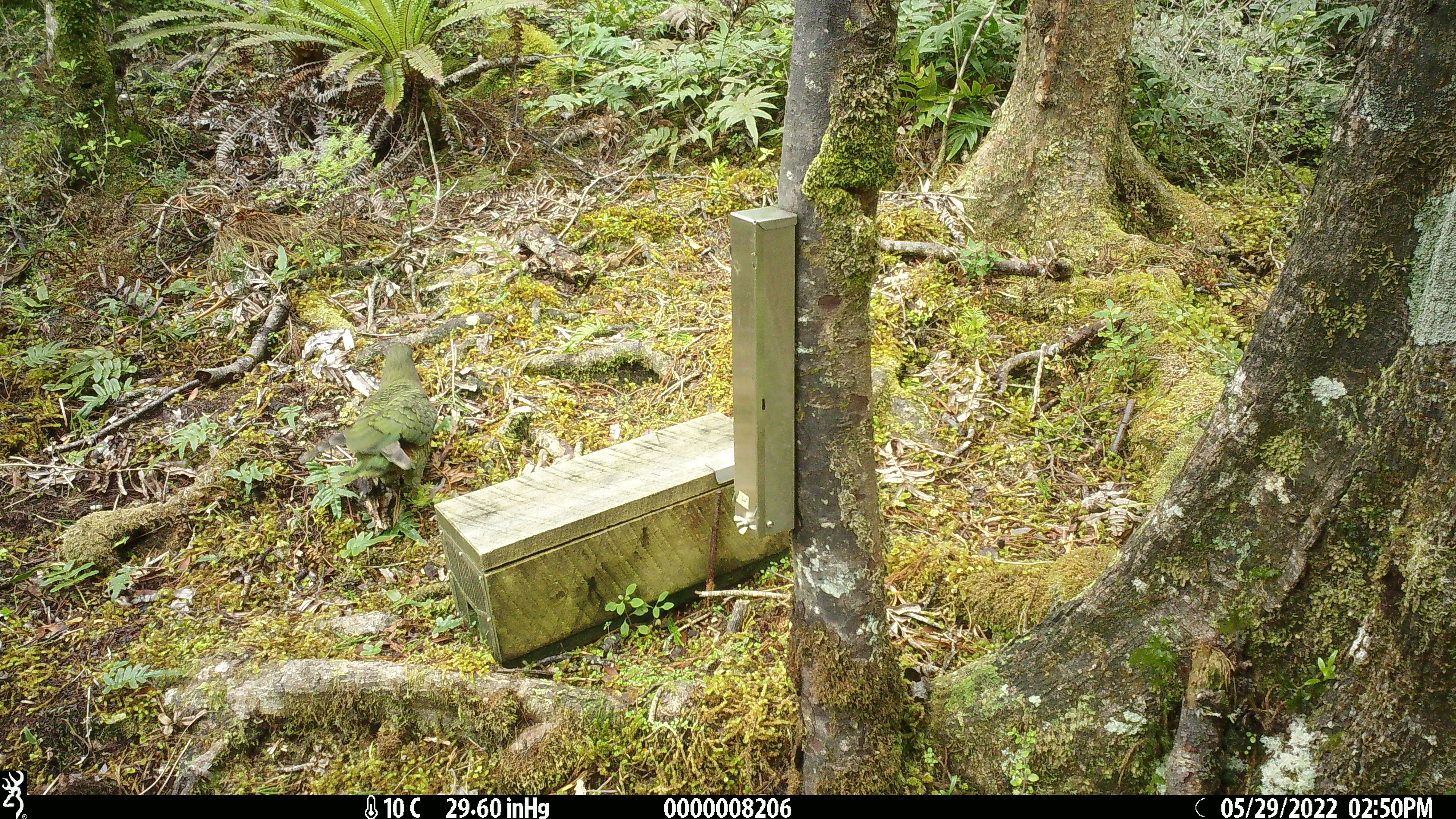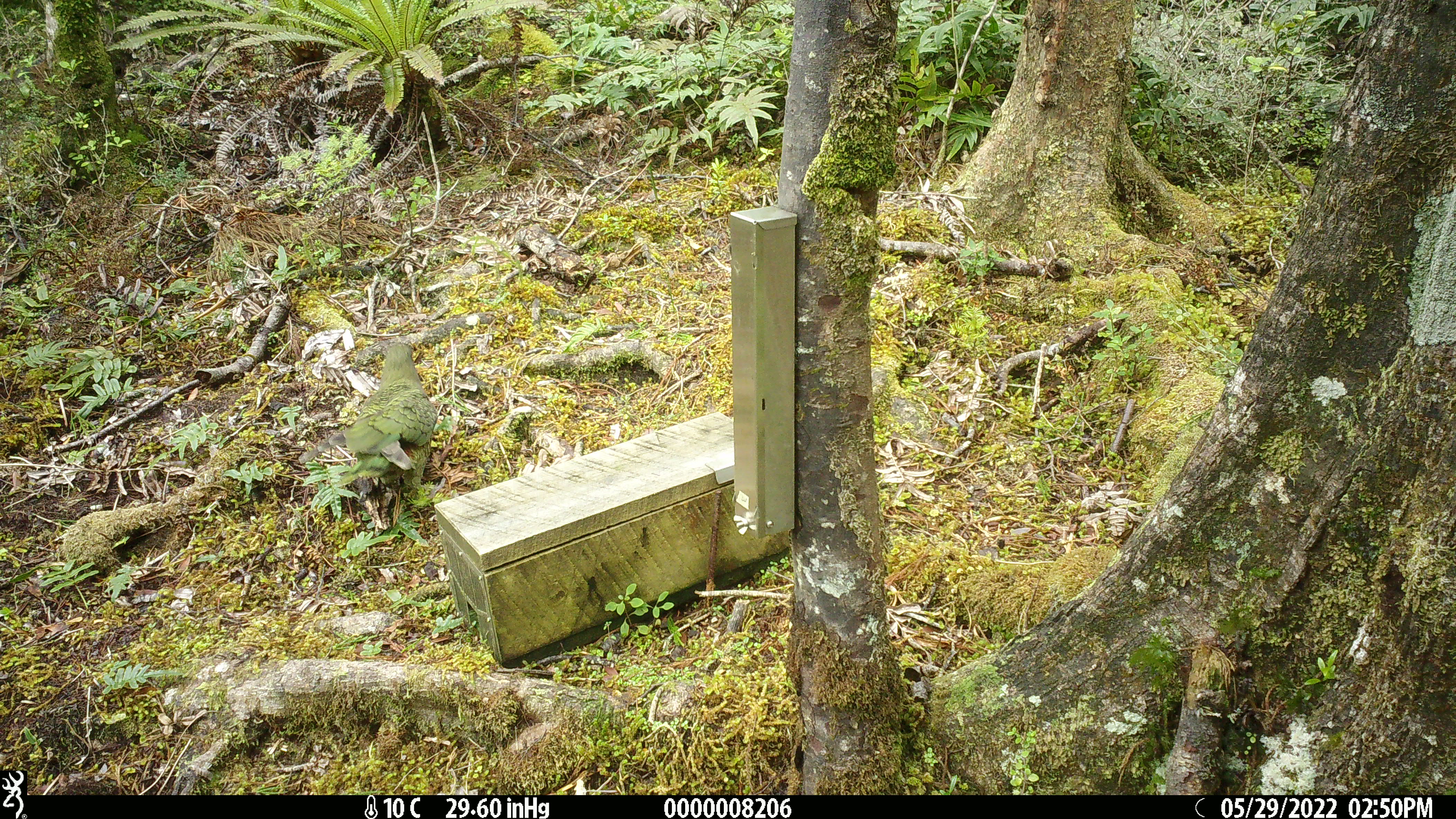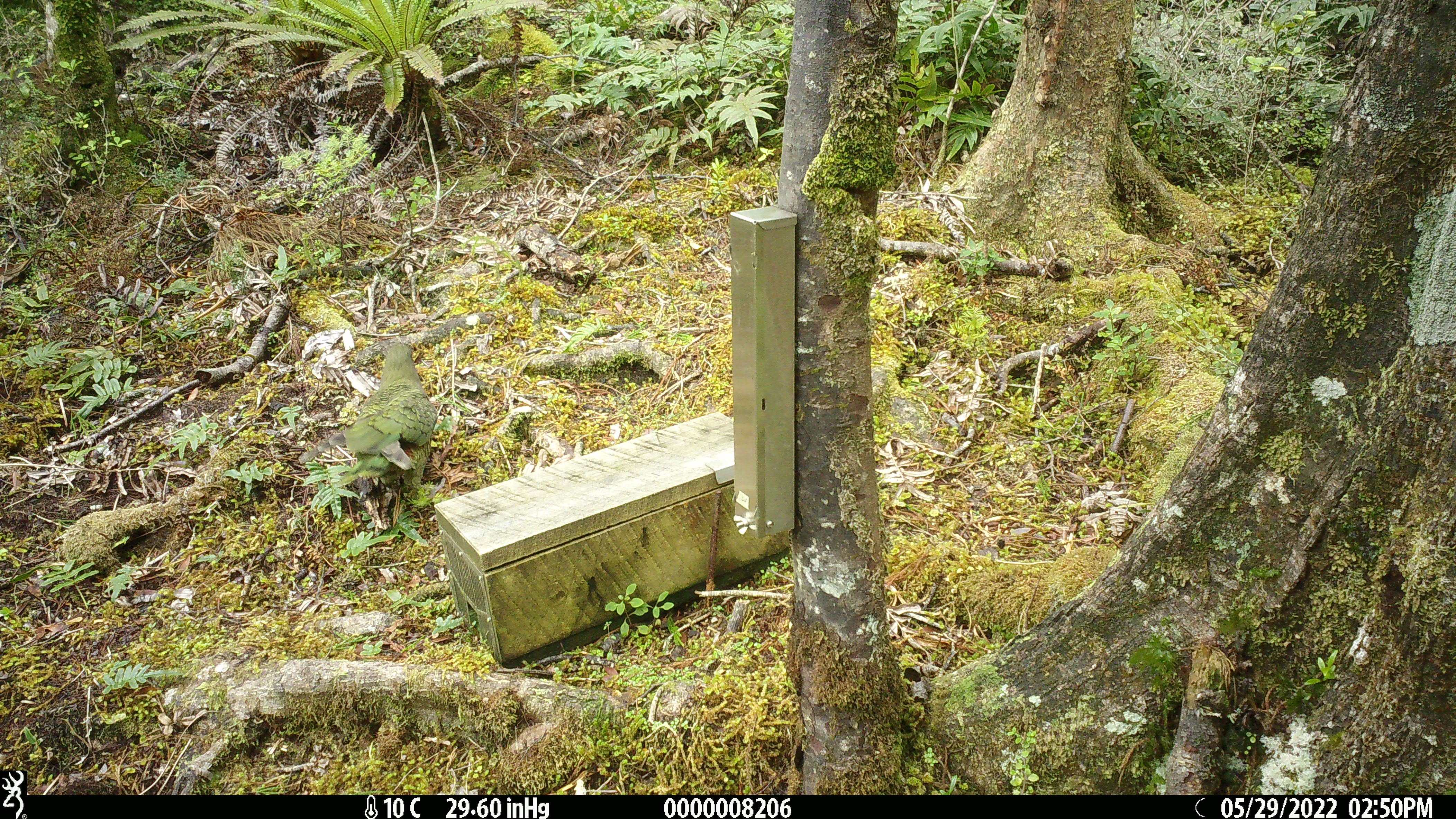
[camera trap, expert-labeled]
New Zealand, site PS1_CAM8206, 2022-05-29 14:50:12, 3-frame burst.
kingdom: Animalia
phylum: Chordata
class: Aves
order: Psittaciformes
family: Strigopidae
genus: Nestor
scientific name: Nestor notabilis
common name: kea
Kea (Nestor notabilis).